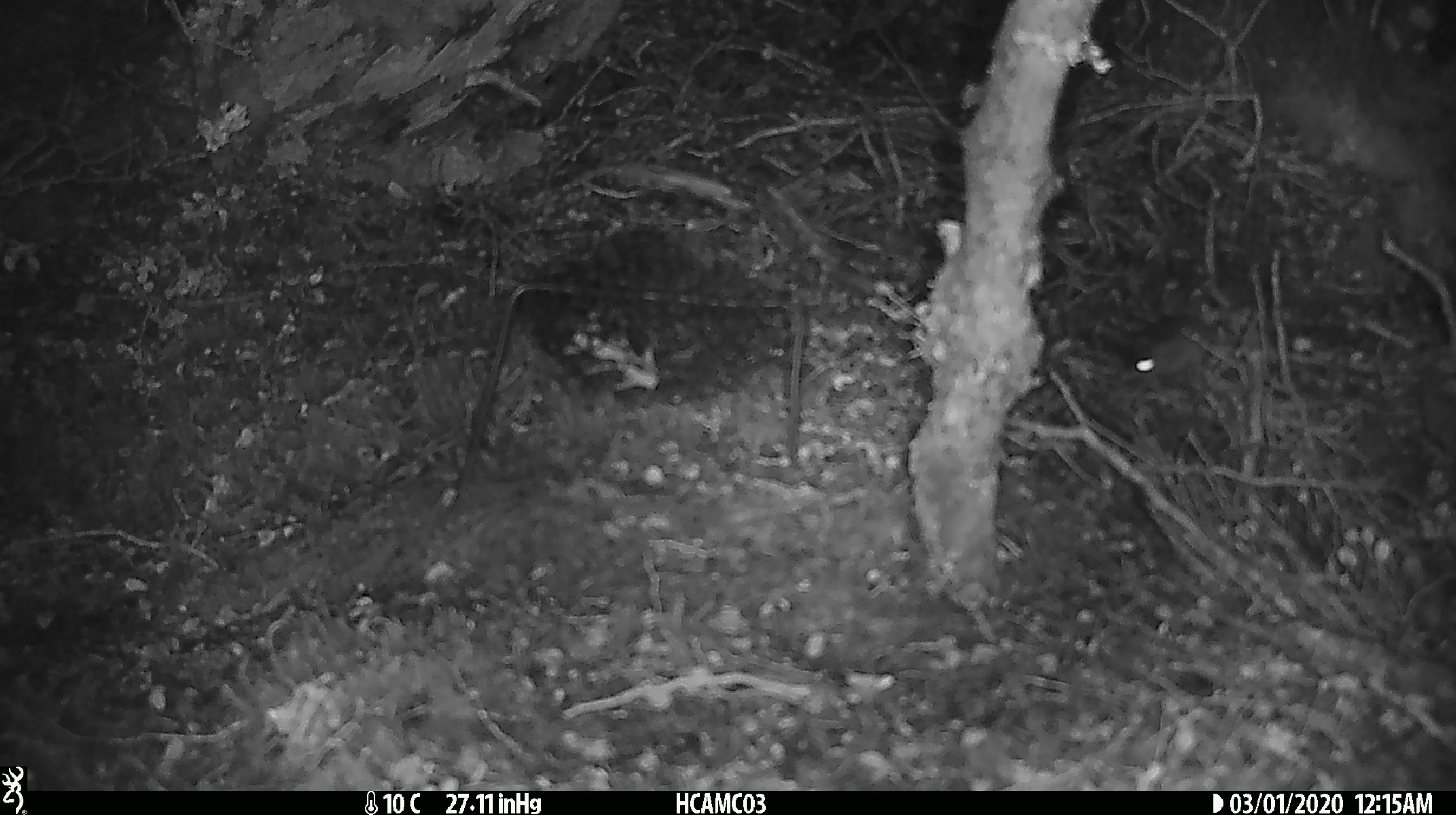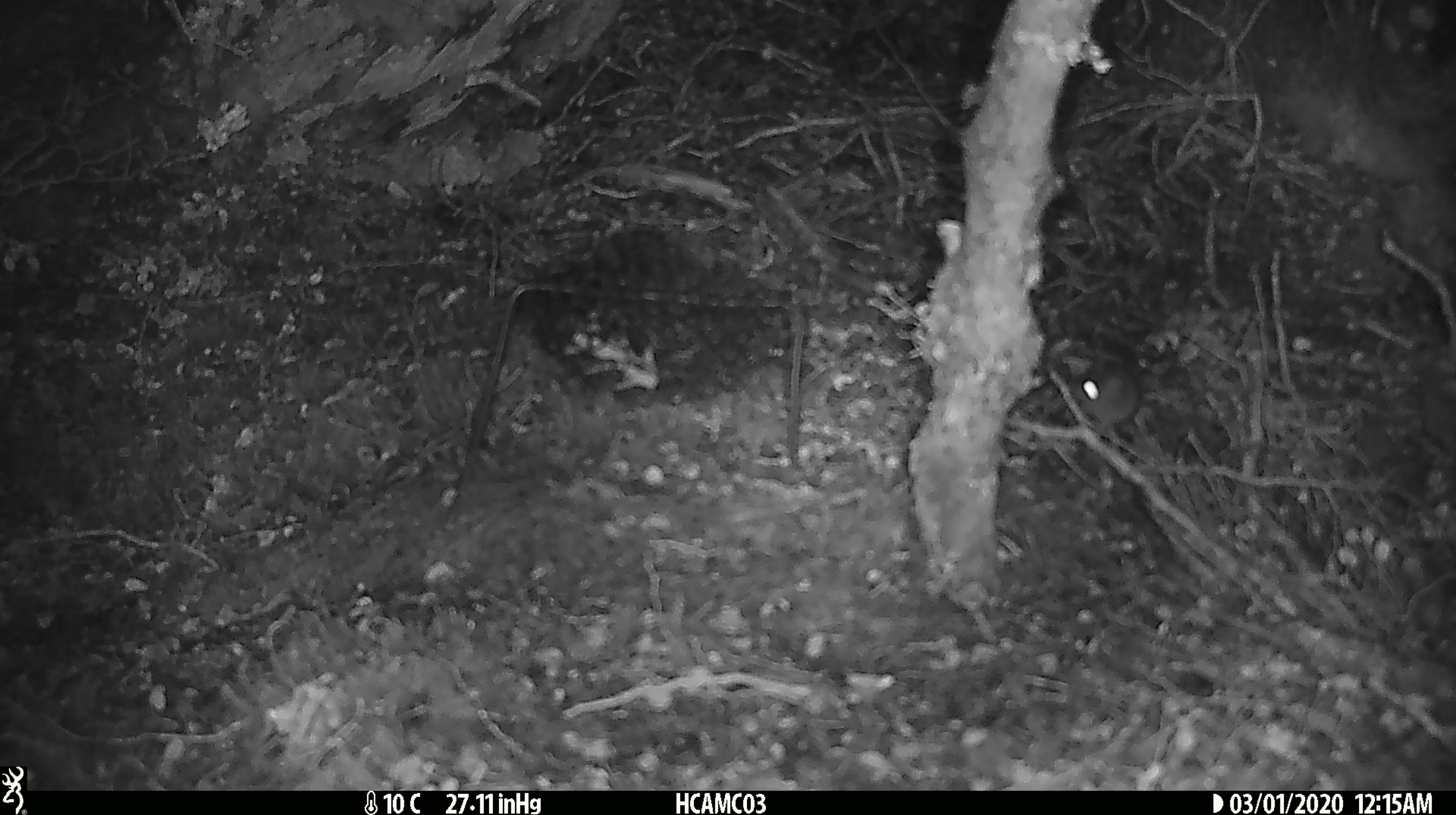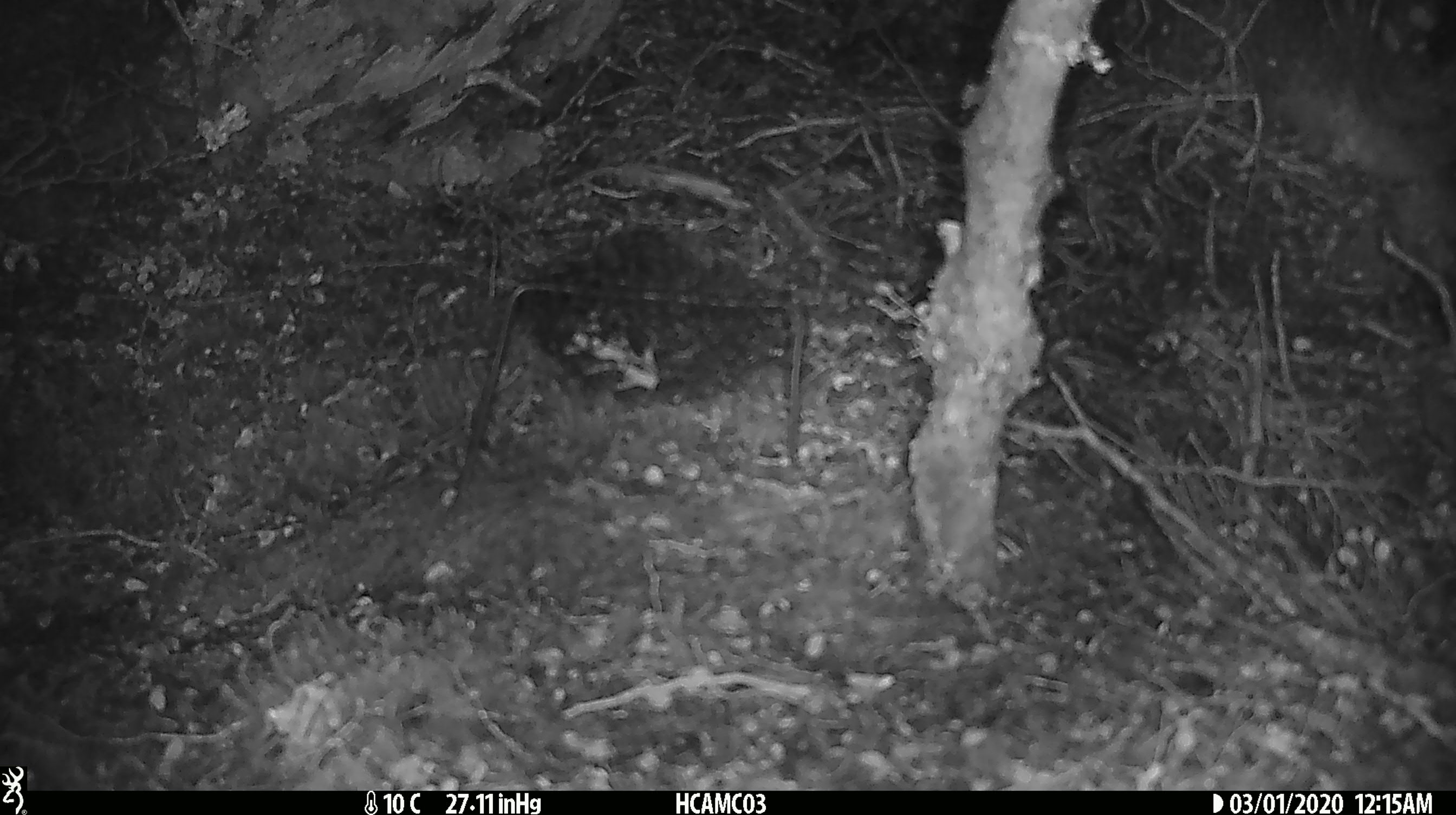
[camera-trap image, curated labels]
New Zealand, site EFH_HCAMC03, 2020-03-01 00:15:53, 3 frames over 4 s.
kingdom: Animalia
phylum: Chordata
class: Mammalia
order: Rodentia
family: Muridae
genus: Mus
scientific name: Mus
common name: mouse